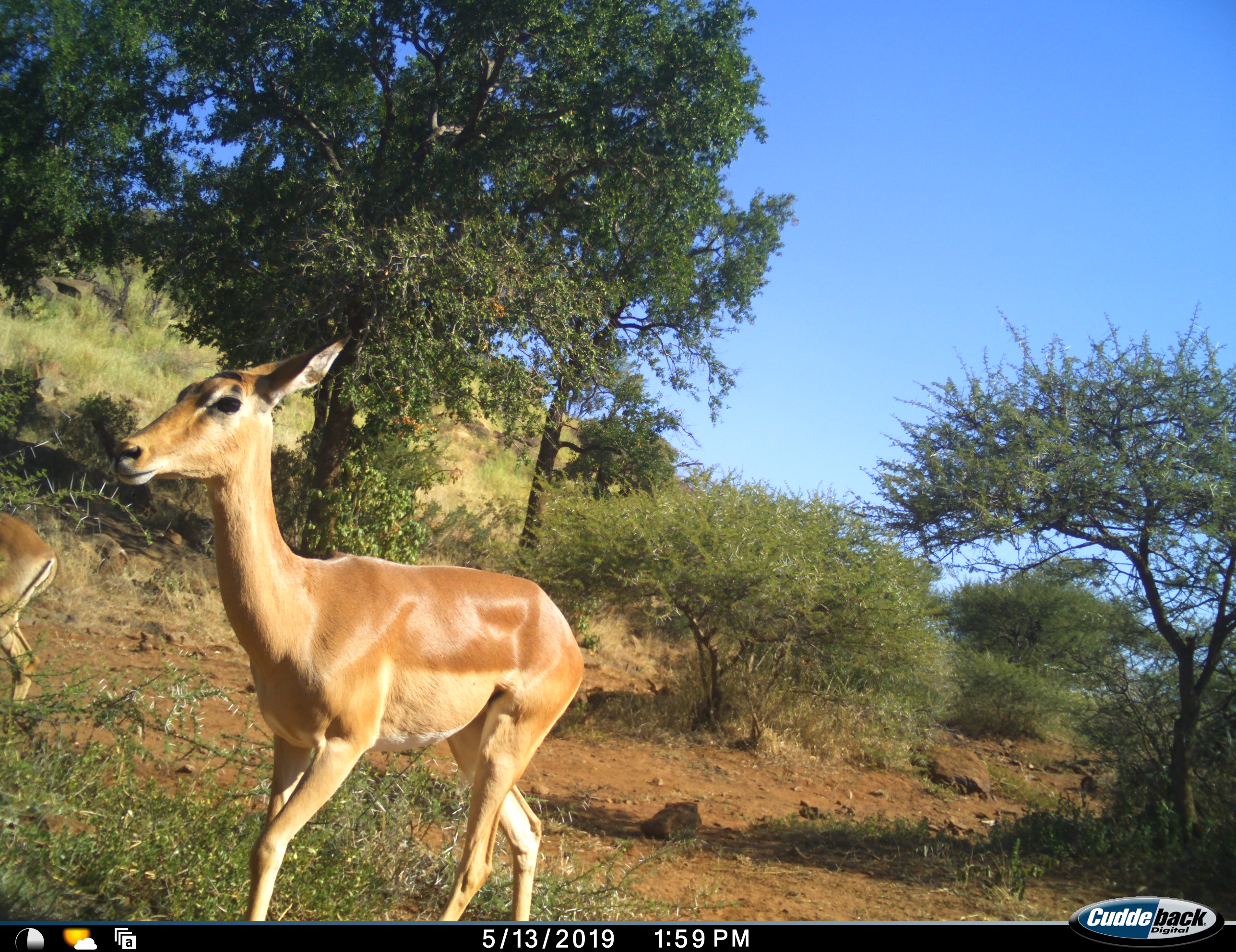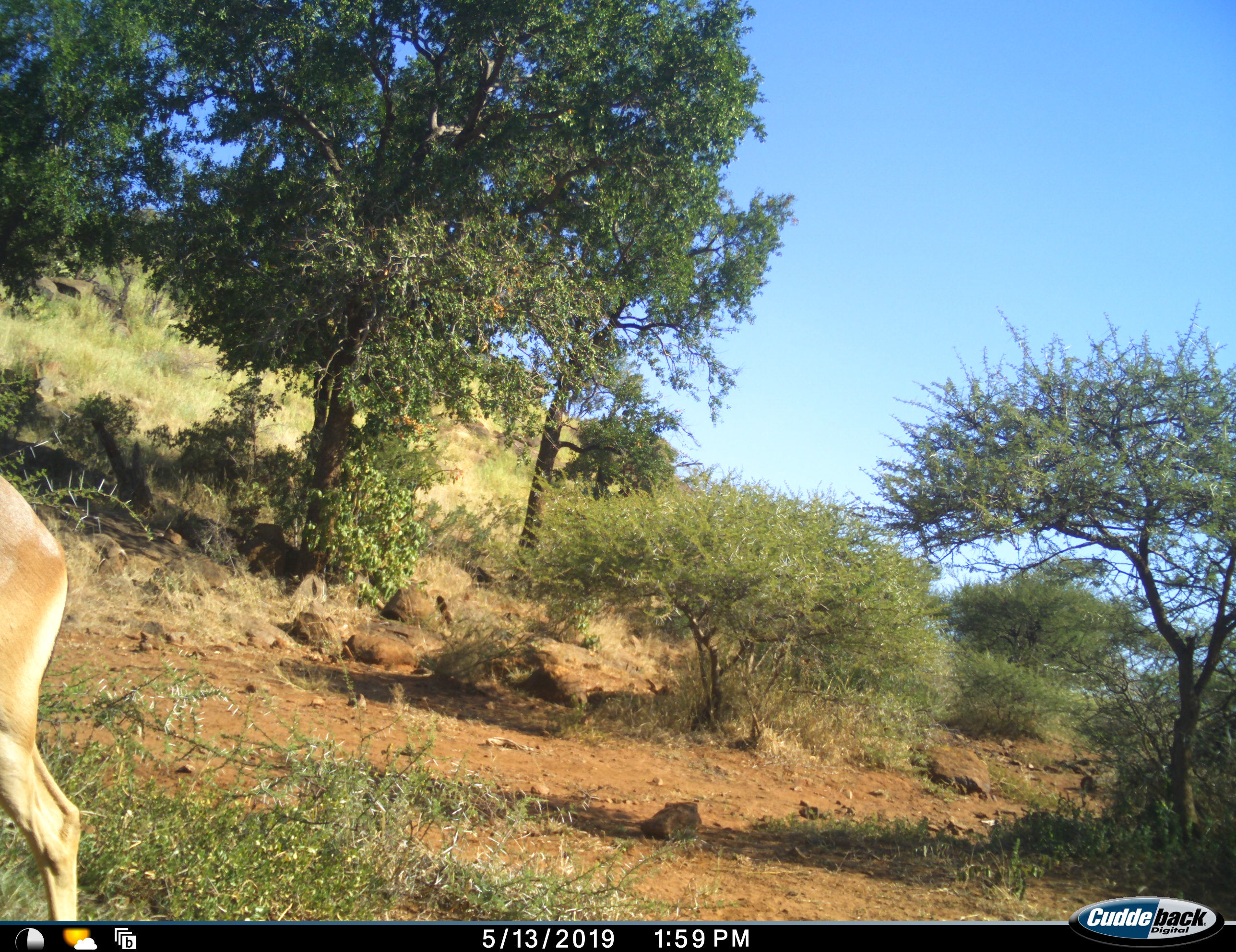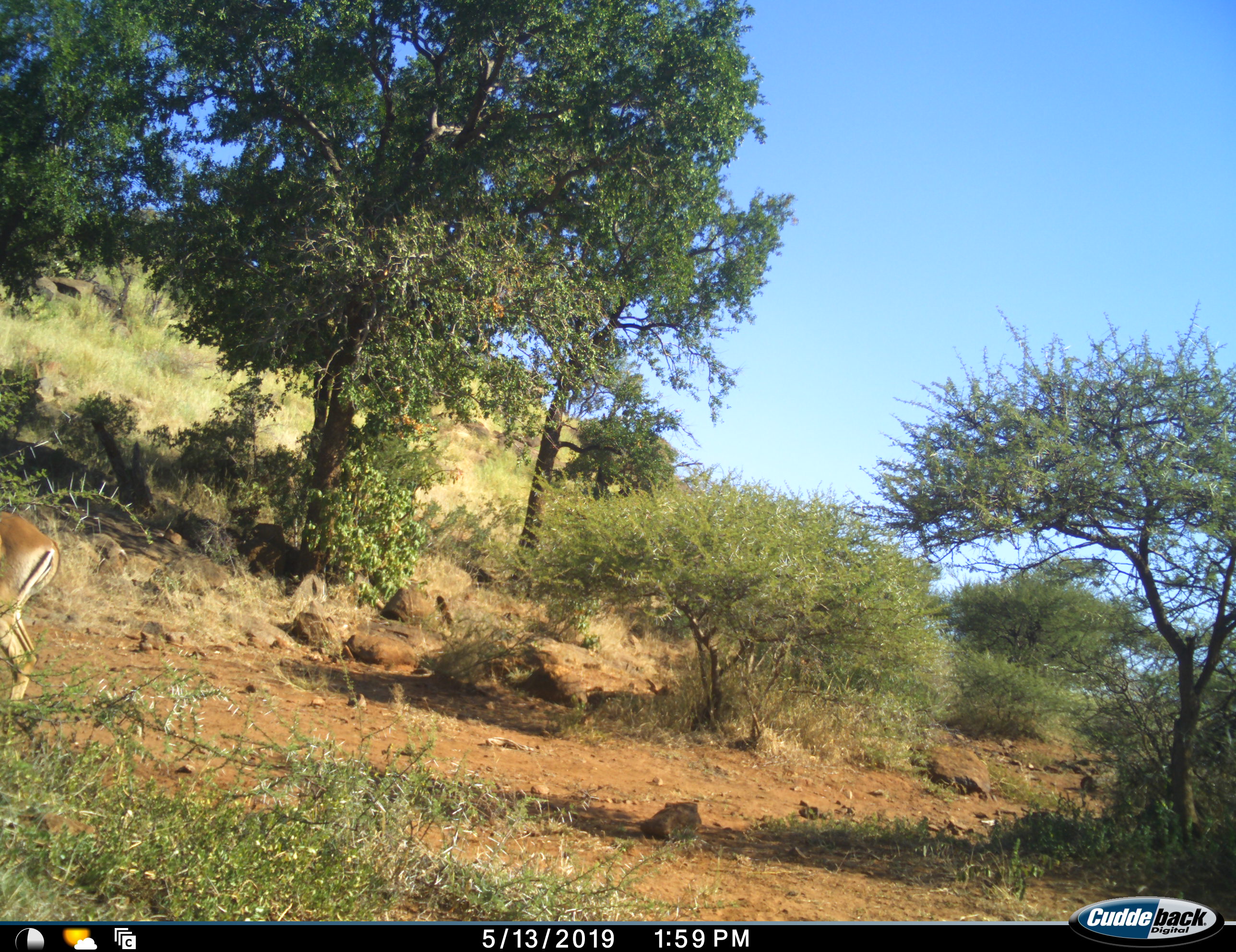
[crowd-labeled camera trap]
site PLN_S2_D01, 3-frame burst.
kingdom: Animalia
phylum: Chordata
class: Mammalia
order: Artiodactyla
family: Bovidae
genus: Aepyceros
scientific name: Aepyceros melampus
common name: impala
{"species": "impala (Aepyceros melampus)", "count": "2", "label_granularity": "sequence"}